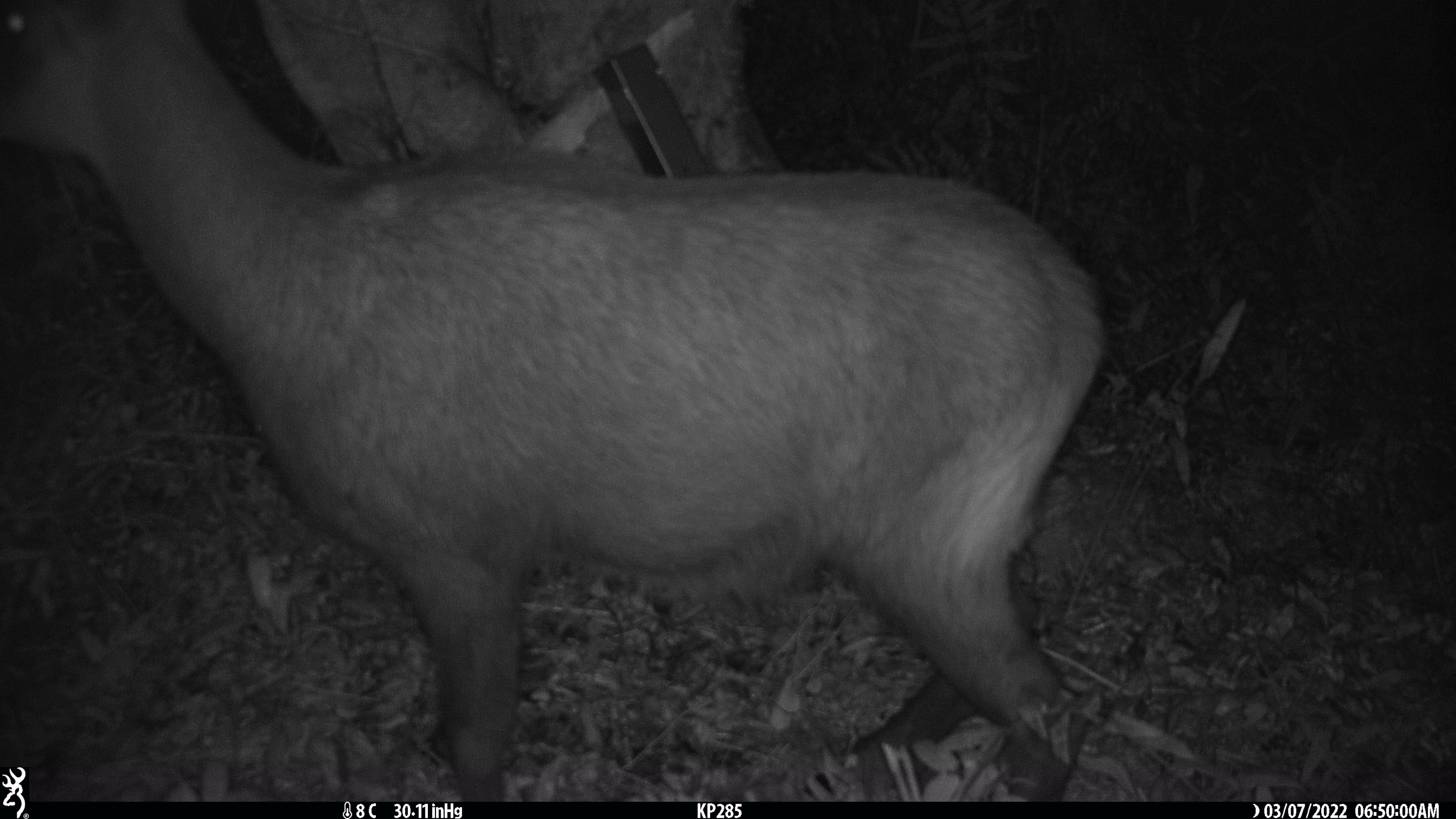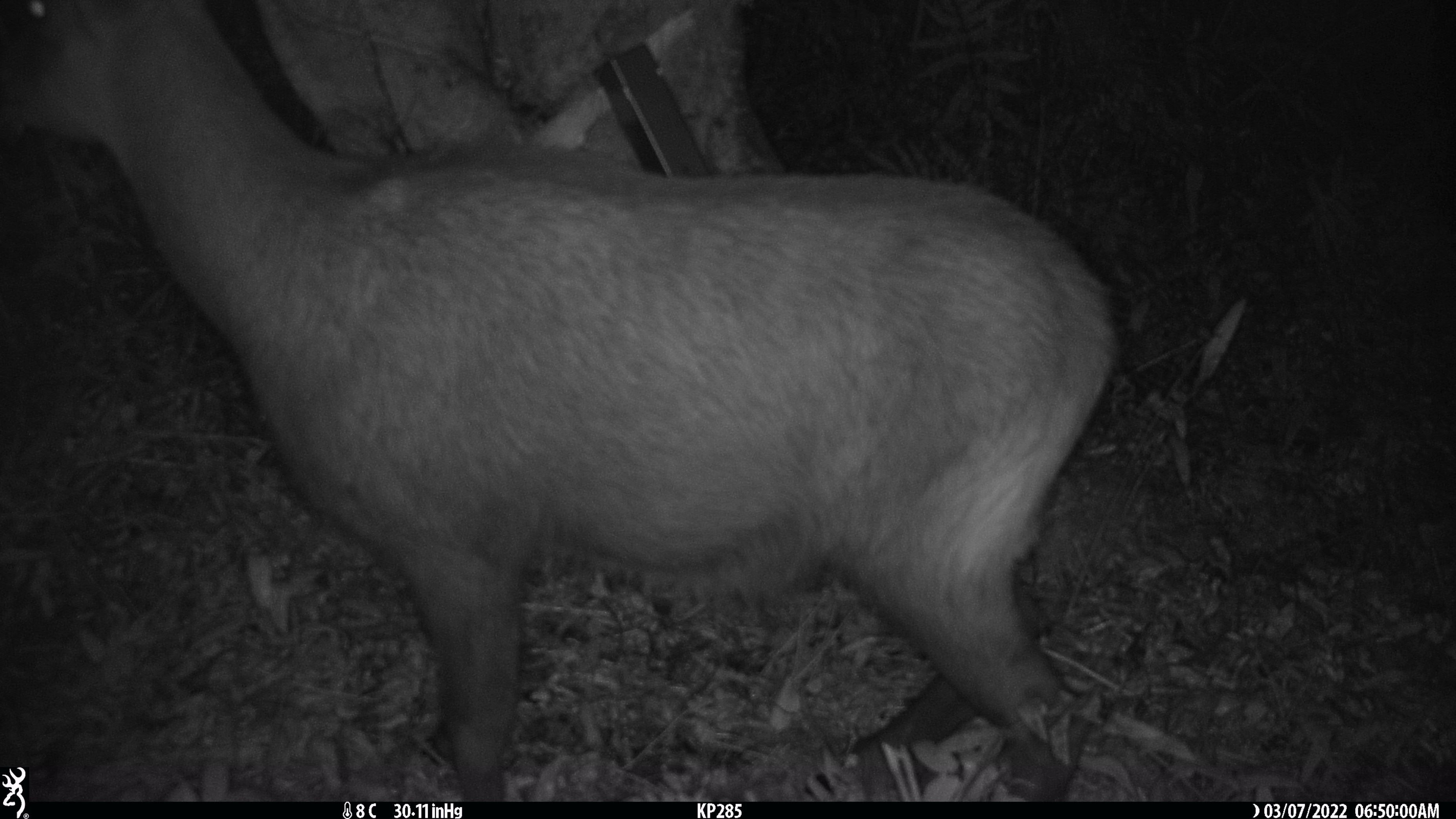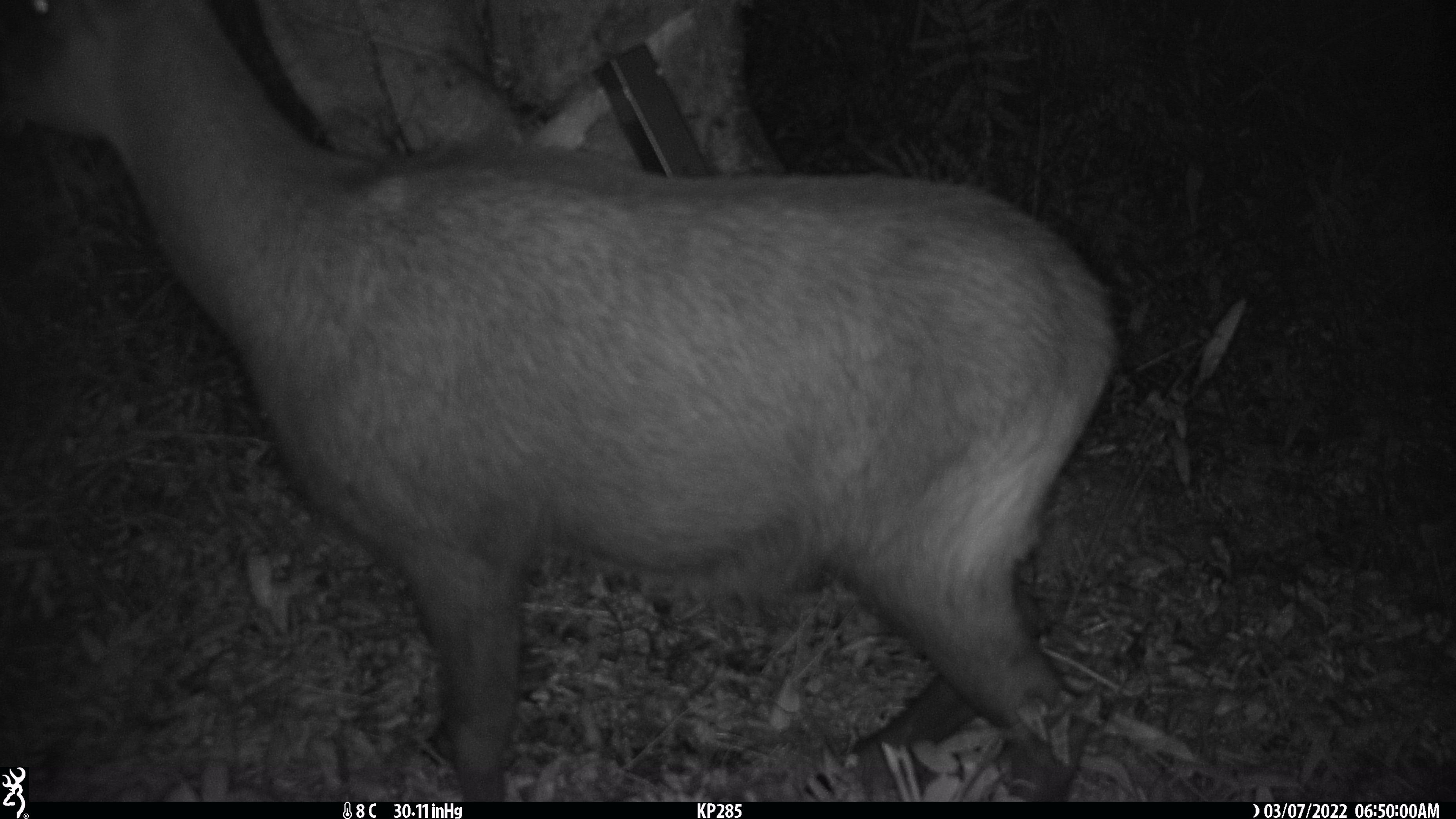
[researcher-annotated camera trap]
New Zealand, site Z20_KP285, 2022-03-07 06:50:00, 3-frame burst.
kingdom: Animalia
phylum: Chordata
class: Mammalia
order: Artiodactyla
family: Bovidae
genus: Rupicapra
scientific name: Rupicapra rupicapra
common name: alpine chamois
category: chamois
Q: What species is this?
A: Chamois (alpine chamois) (Rupicapra rupicapra).